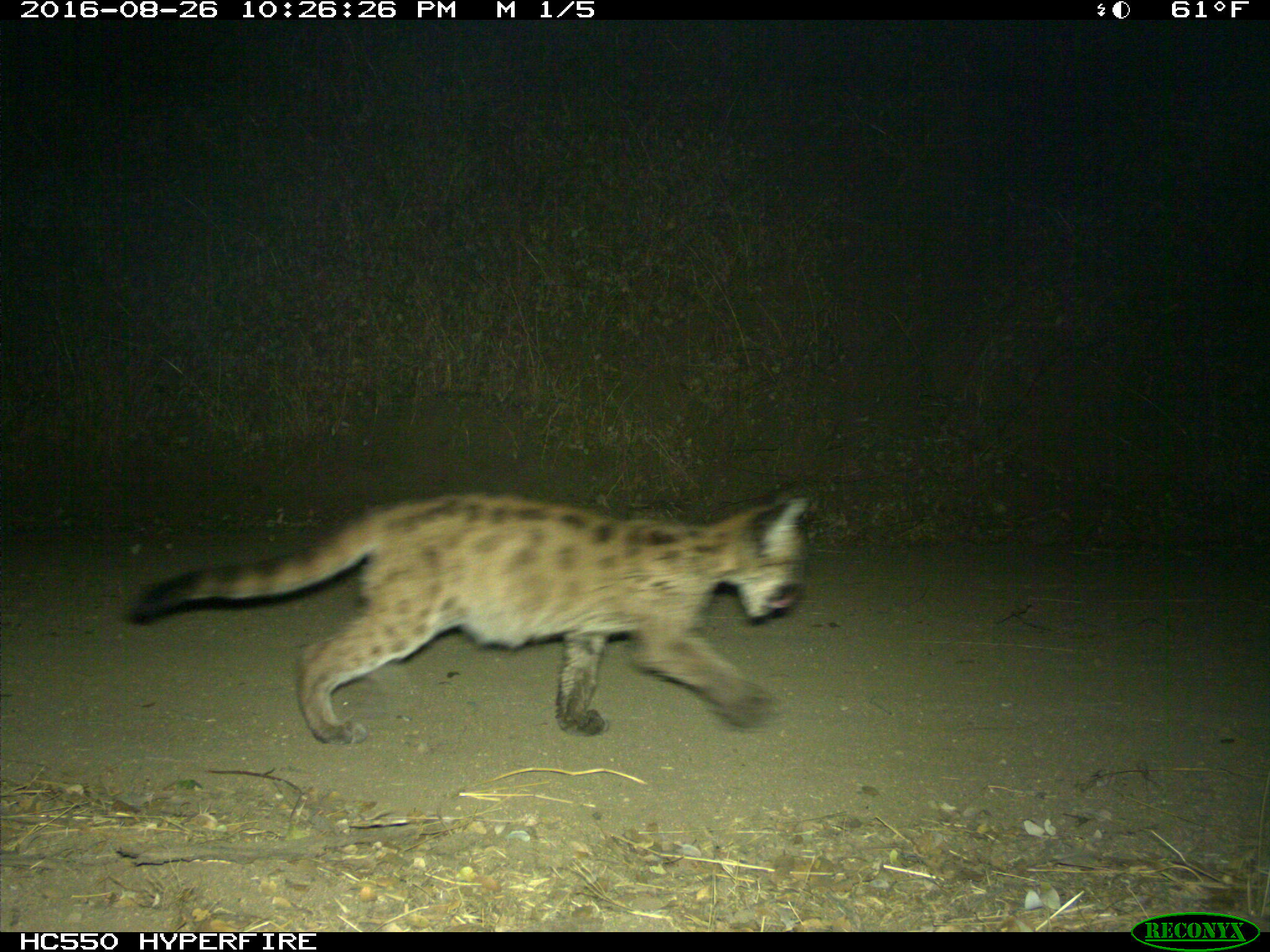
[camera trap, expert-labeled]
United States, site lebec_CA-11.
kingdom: Animalia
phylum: Chordata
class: Mammalia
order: Carnivora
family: Felidae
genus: Puma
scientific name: Puma concolor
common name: mountain lion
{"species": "Puma concolor (mountain lion)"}